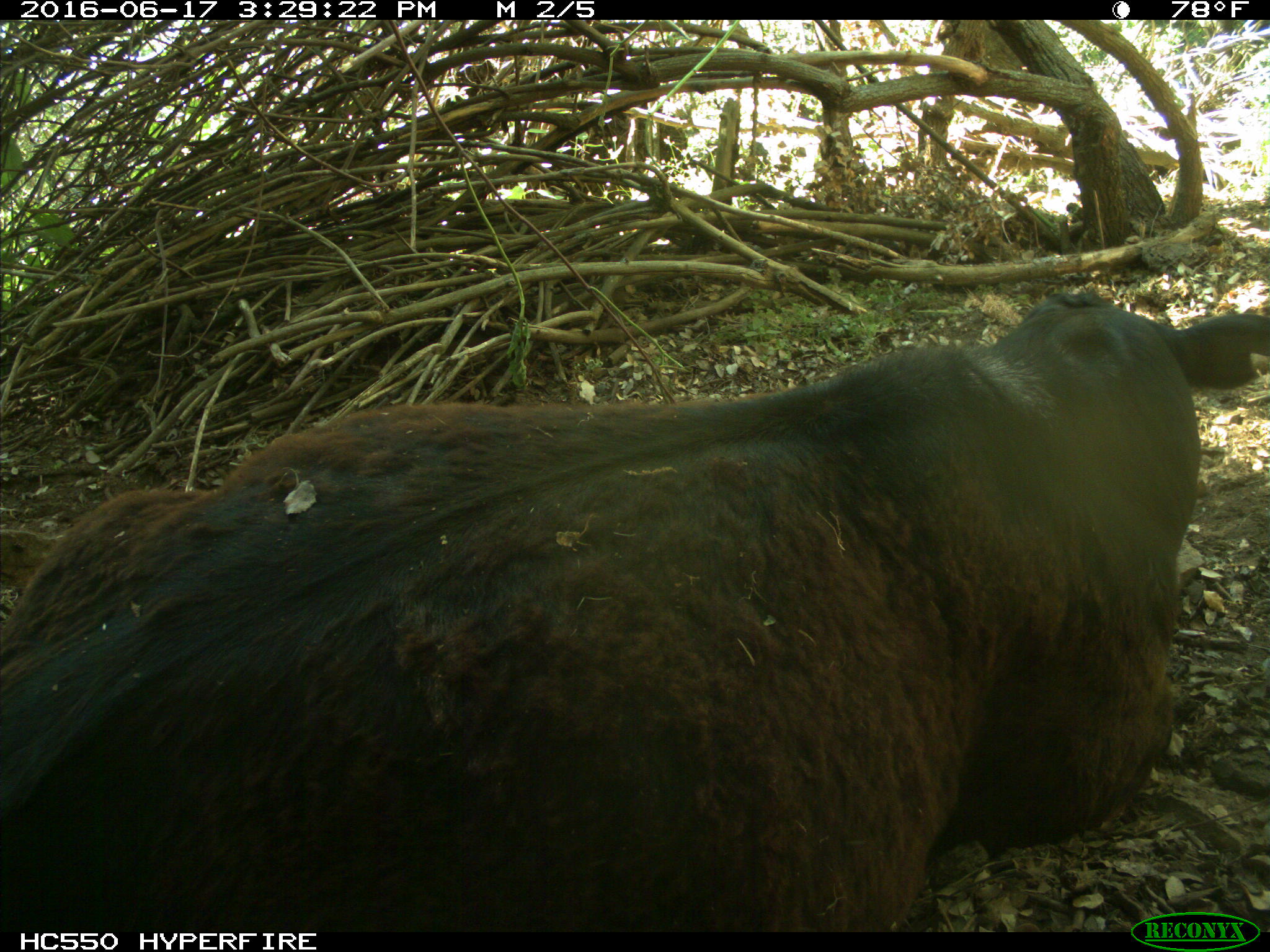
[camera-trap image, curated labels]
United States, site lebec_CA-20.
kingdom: Animalia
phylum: Chordata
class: Mammalia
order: Artiodactyla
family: Bovidae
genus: Bos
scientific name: Bos taurus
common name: domestic cow